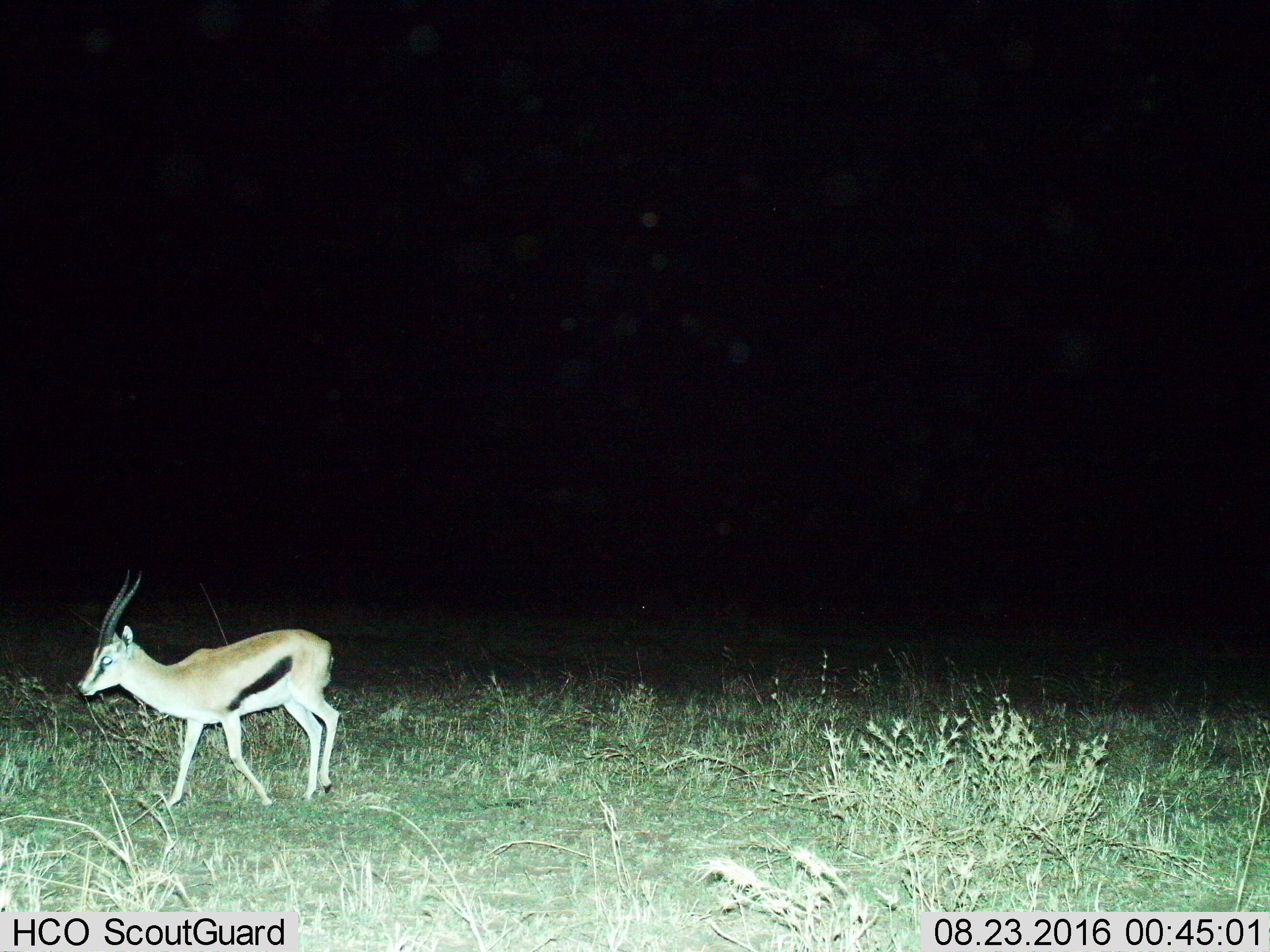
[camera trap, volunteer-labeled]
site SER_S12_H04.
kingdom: Animalia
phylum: Chordata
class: Mammalia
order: Artiodactyla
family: Bovidae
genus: Eudorcas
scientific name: Eudorcas thomsonii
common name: thomson's gazelle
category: gazellethomsons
Gazellethomsons (thomson's gazelle) (Eudorcas thomsonii), count 1. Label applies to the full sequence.